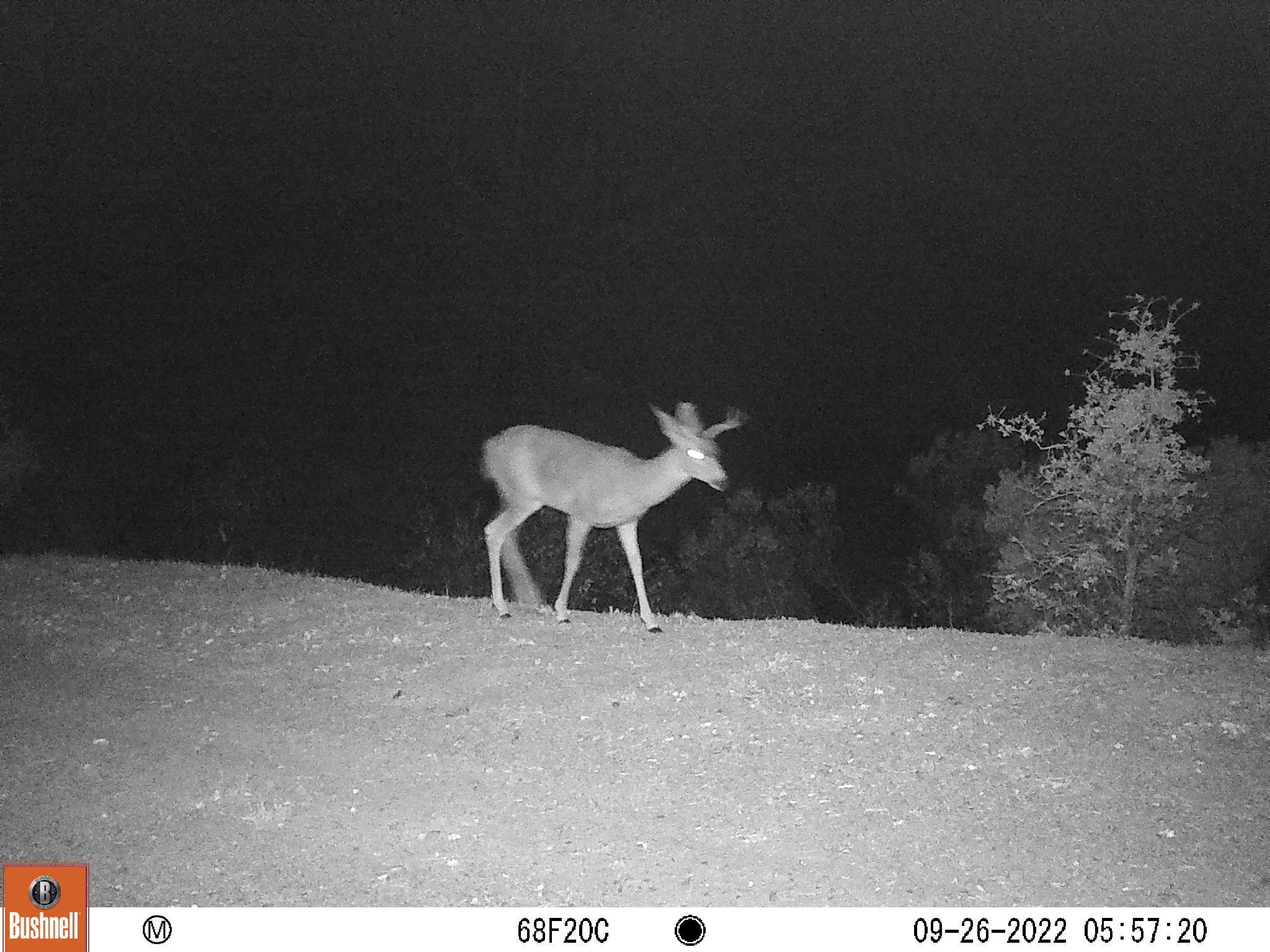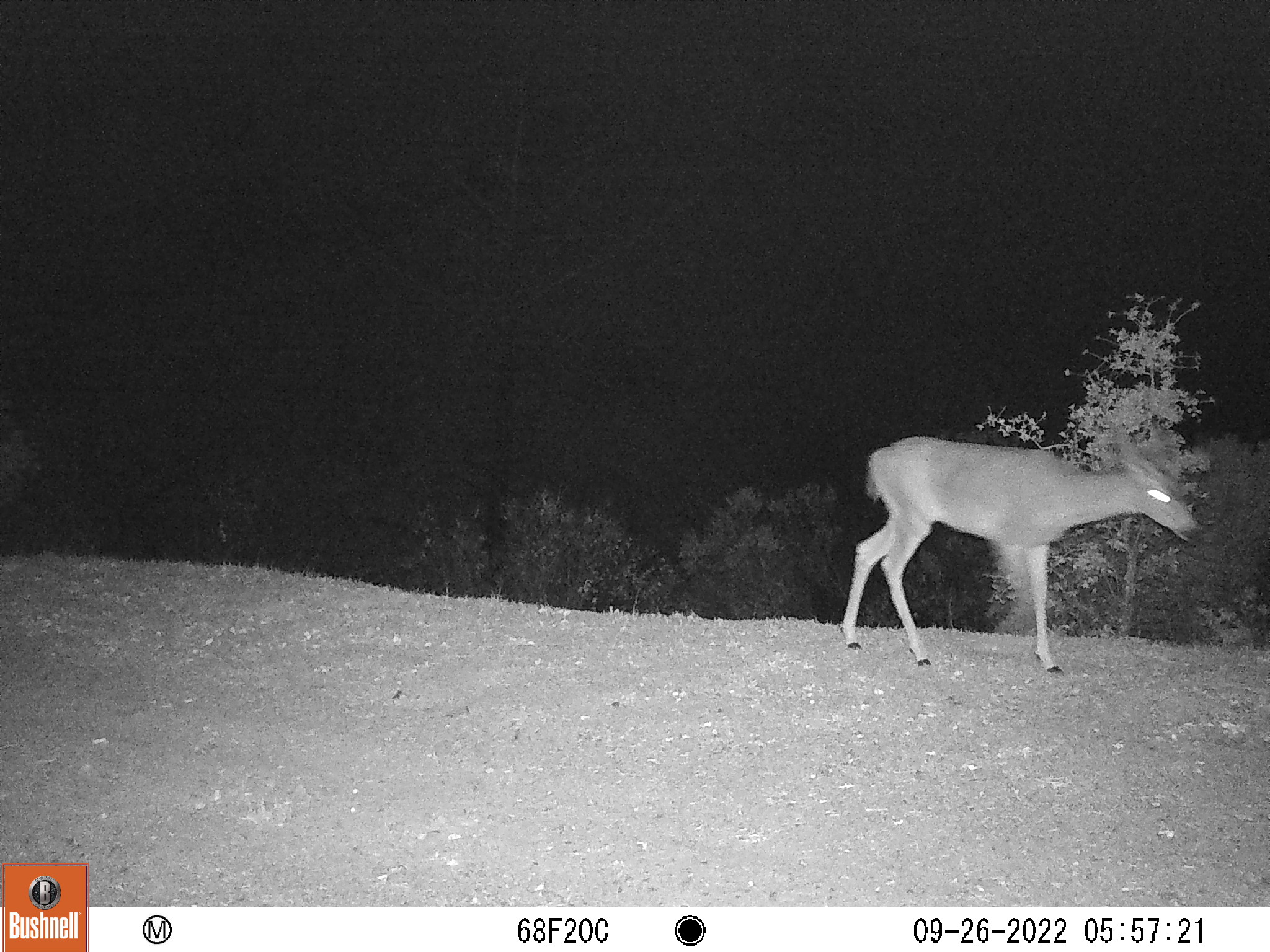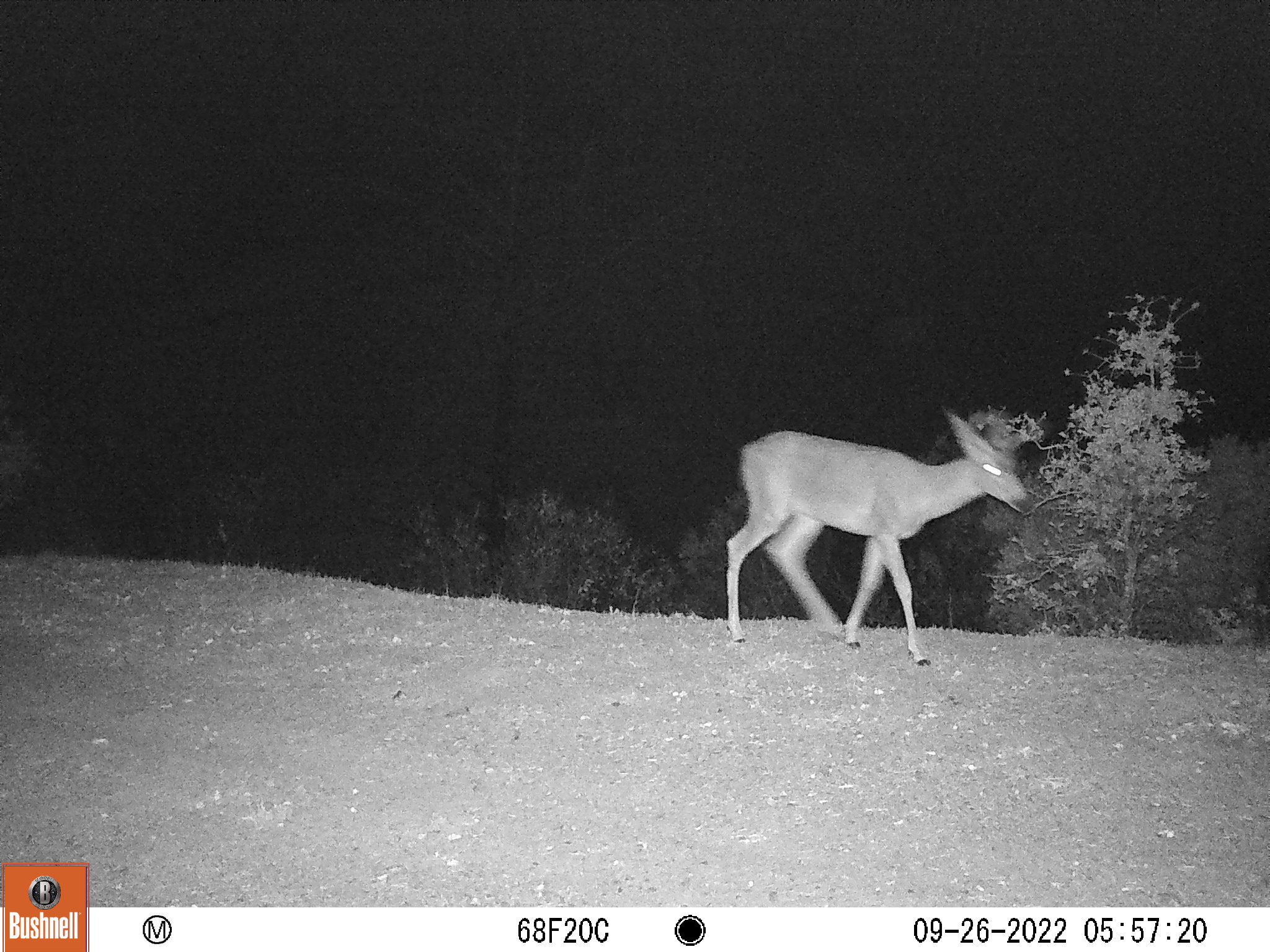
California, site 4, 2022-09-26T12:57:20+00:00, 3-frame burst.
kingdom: Animalia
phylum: Chordata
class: Mammalia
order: Artiodactyla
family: Cervidae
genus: Odocoileus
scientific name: Odocoileus hemionus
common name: mule deer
Mule deer (Odocoileus hemionus).